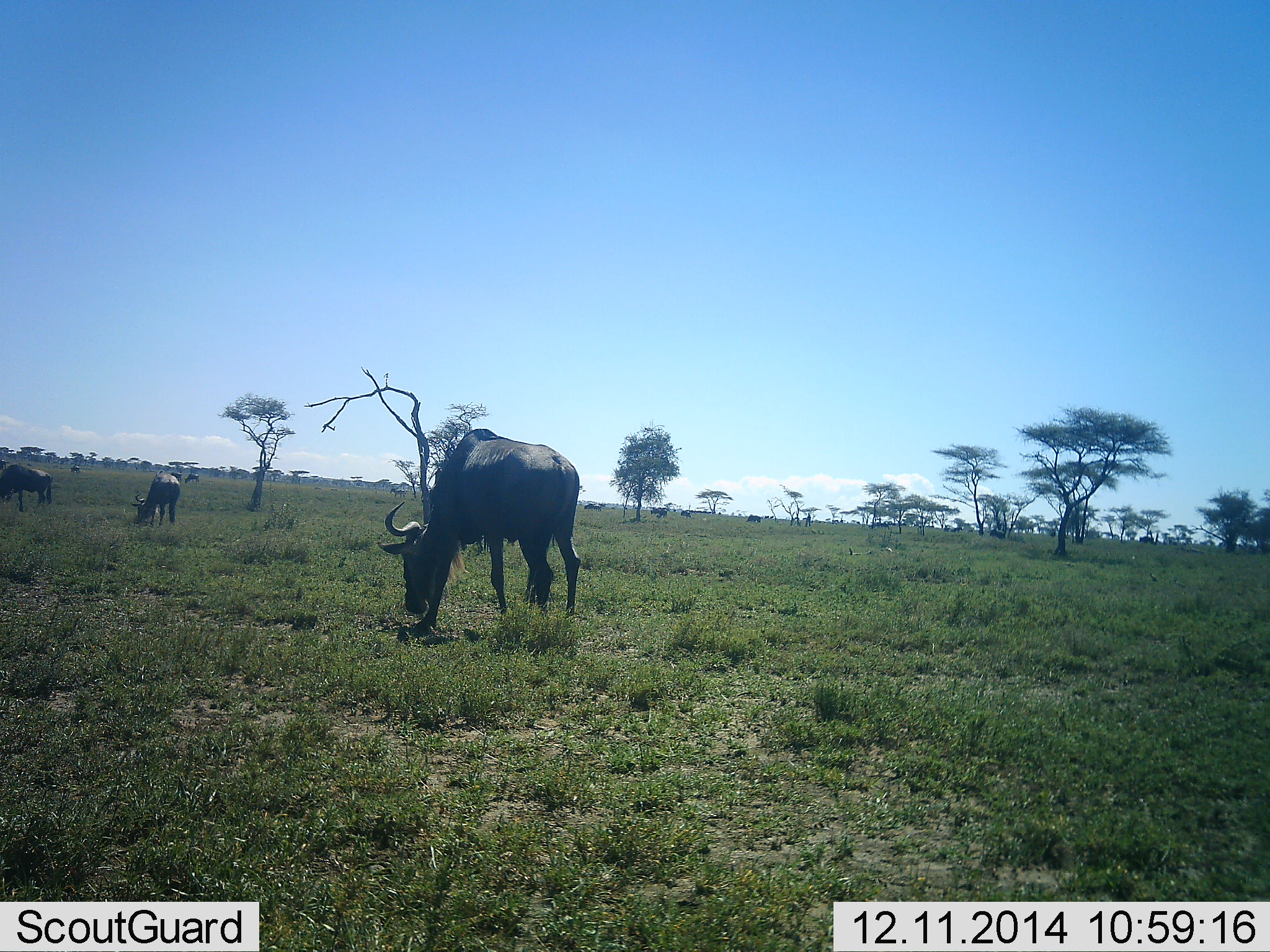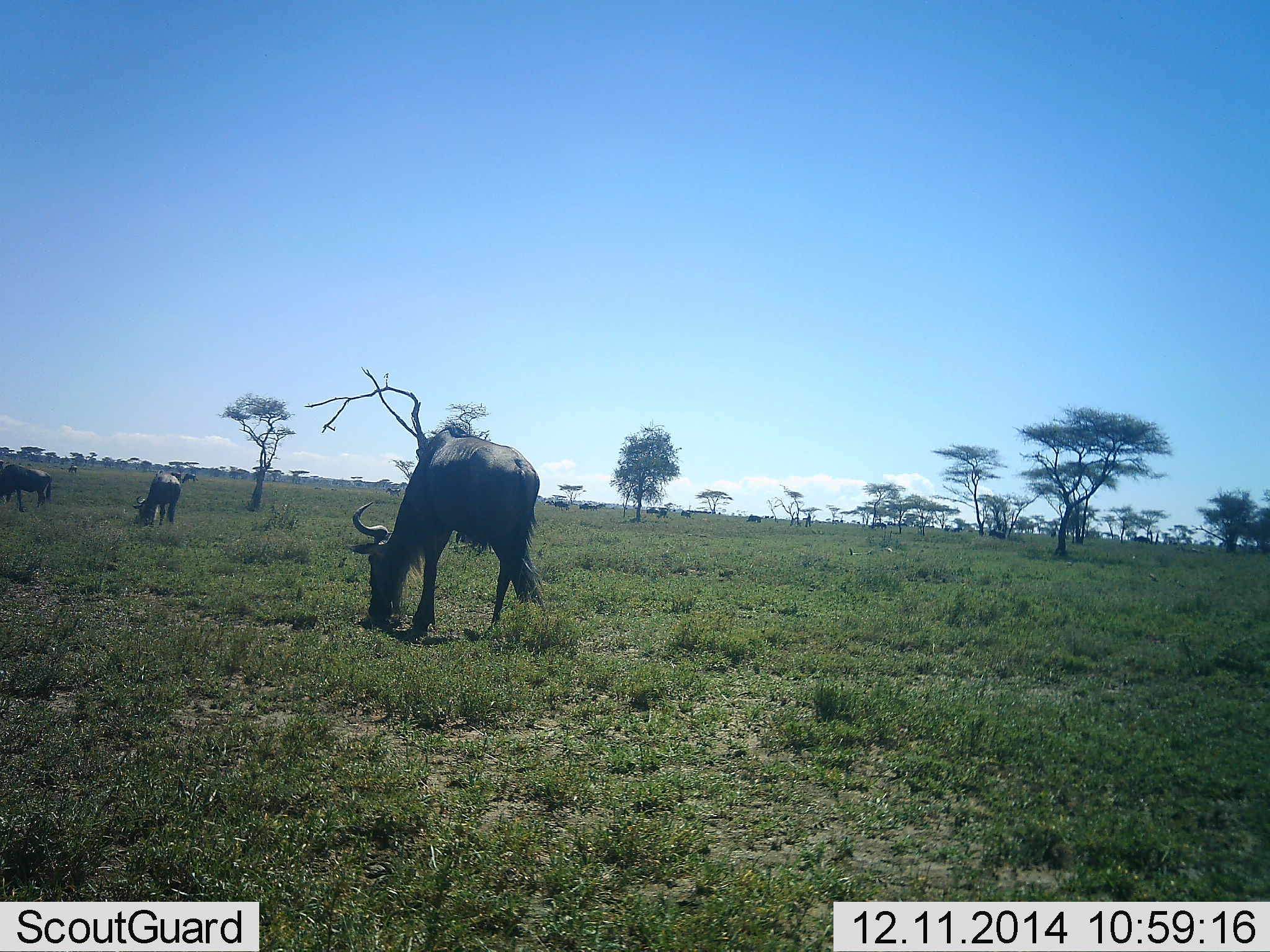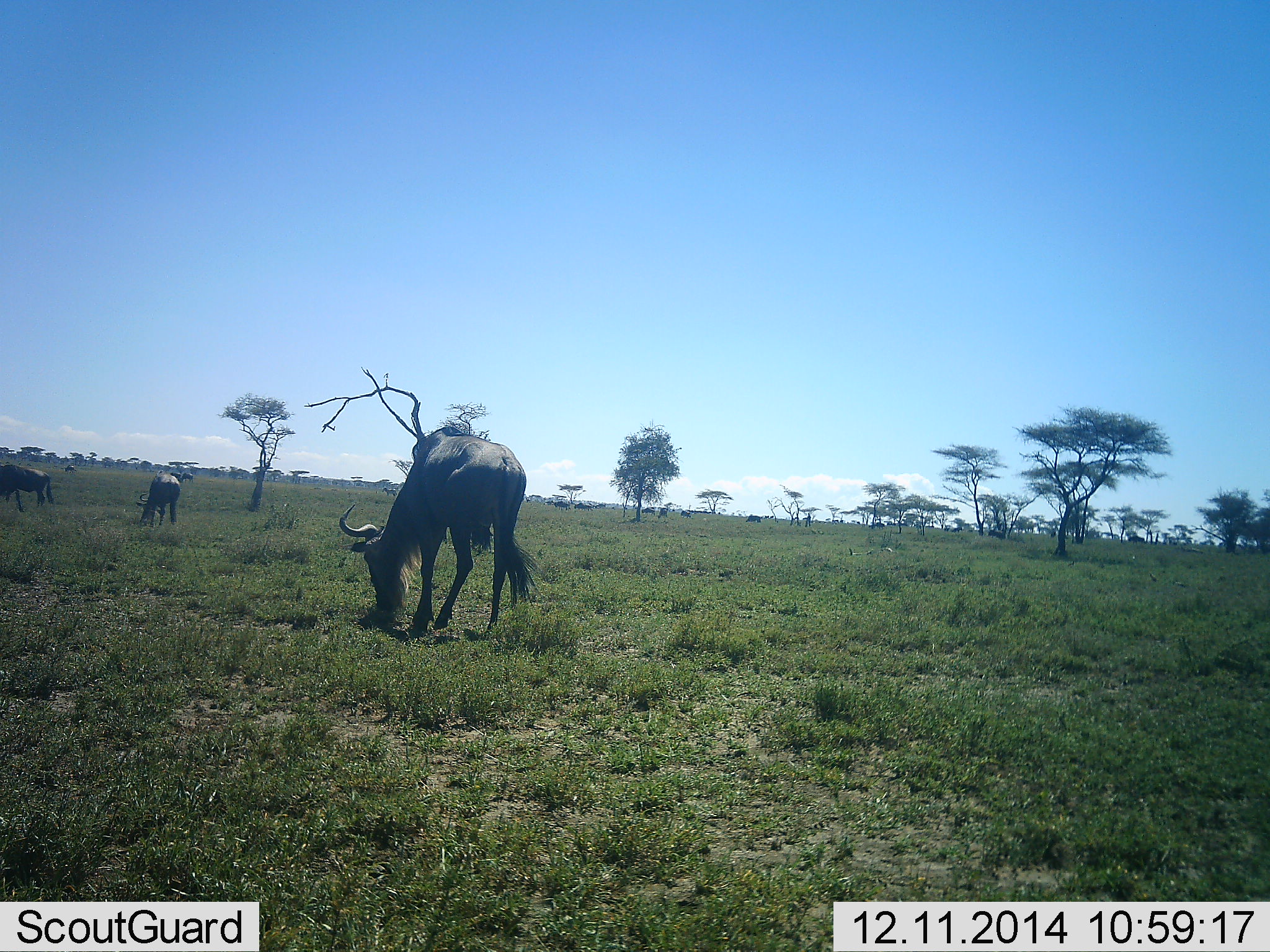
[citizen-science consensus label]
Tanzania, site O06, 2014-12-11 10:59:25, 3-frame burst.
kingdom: Animalia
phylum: Chordata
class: Mammalia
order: Artiodactyla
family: Bovidae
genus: Connochaetes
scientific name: Connochaetes taurinus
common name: blue wildebeest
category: wildebeest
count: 11-50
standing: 50%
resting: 0%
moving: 50%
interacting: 0%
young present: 0%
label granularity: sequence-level